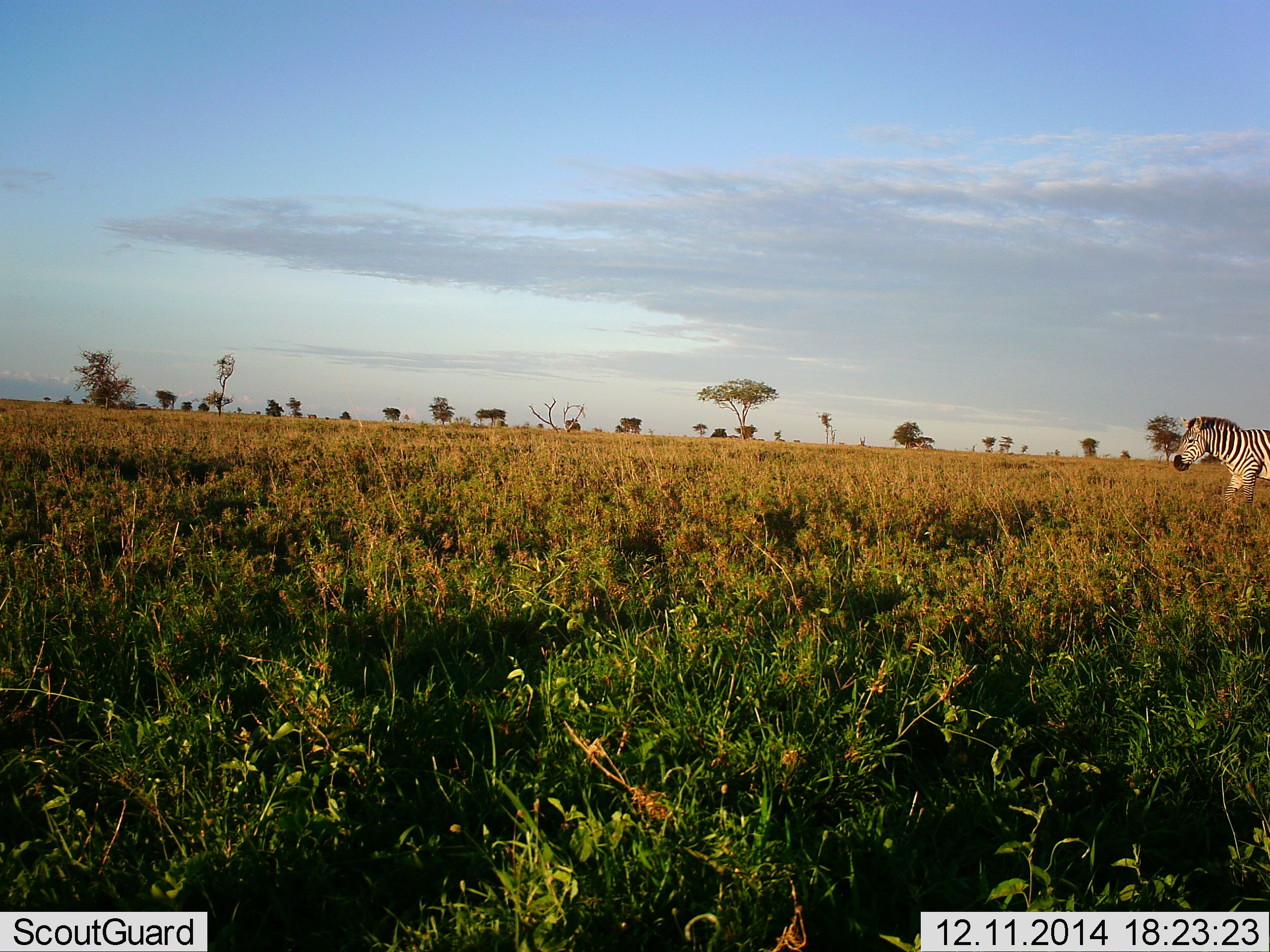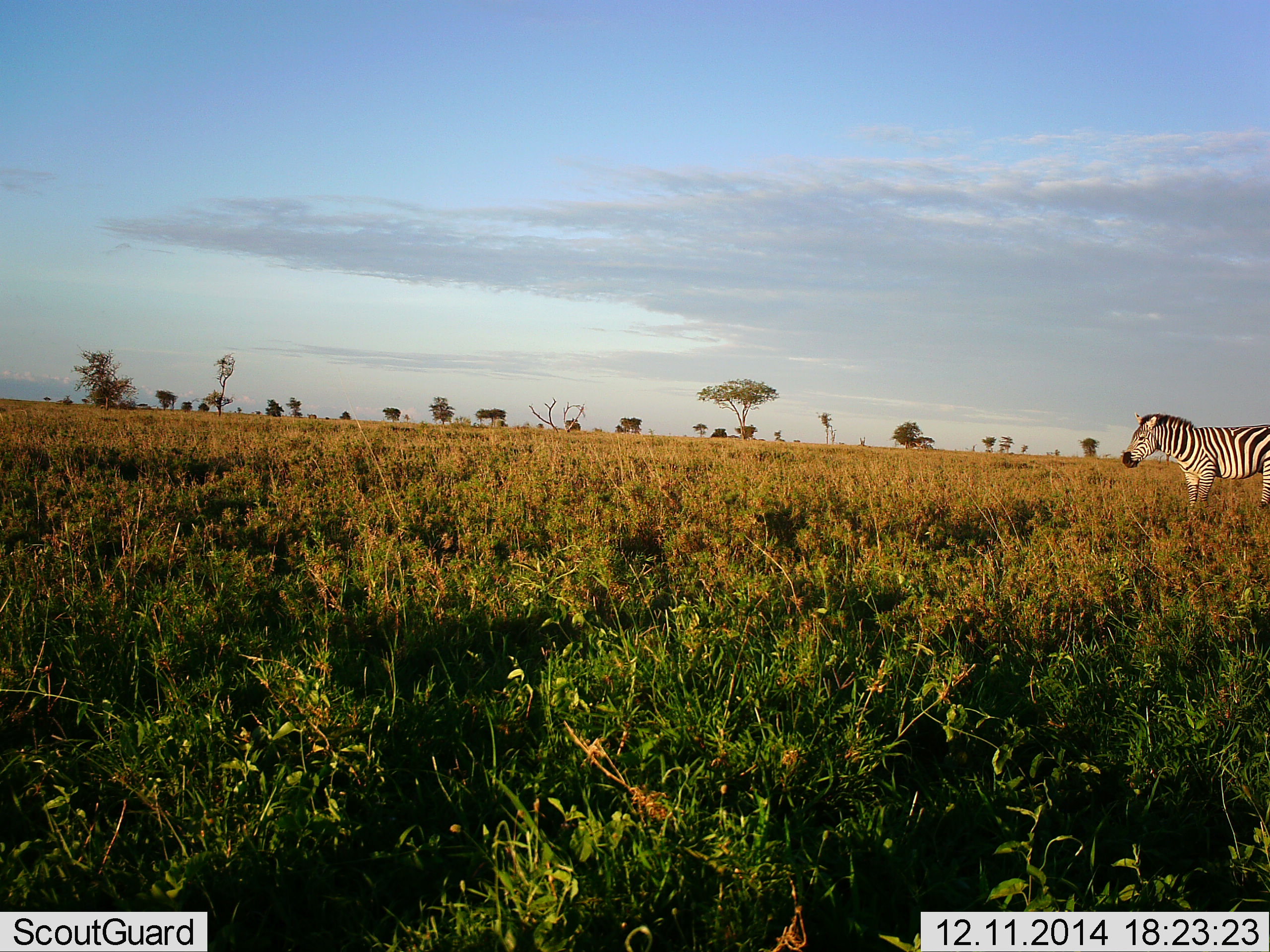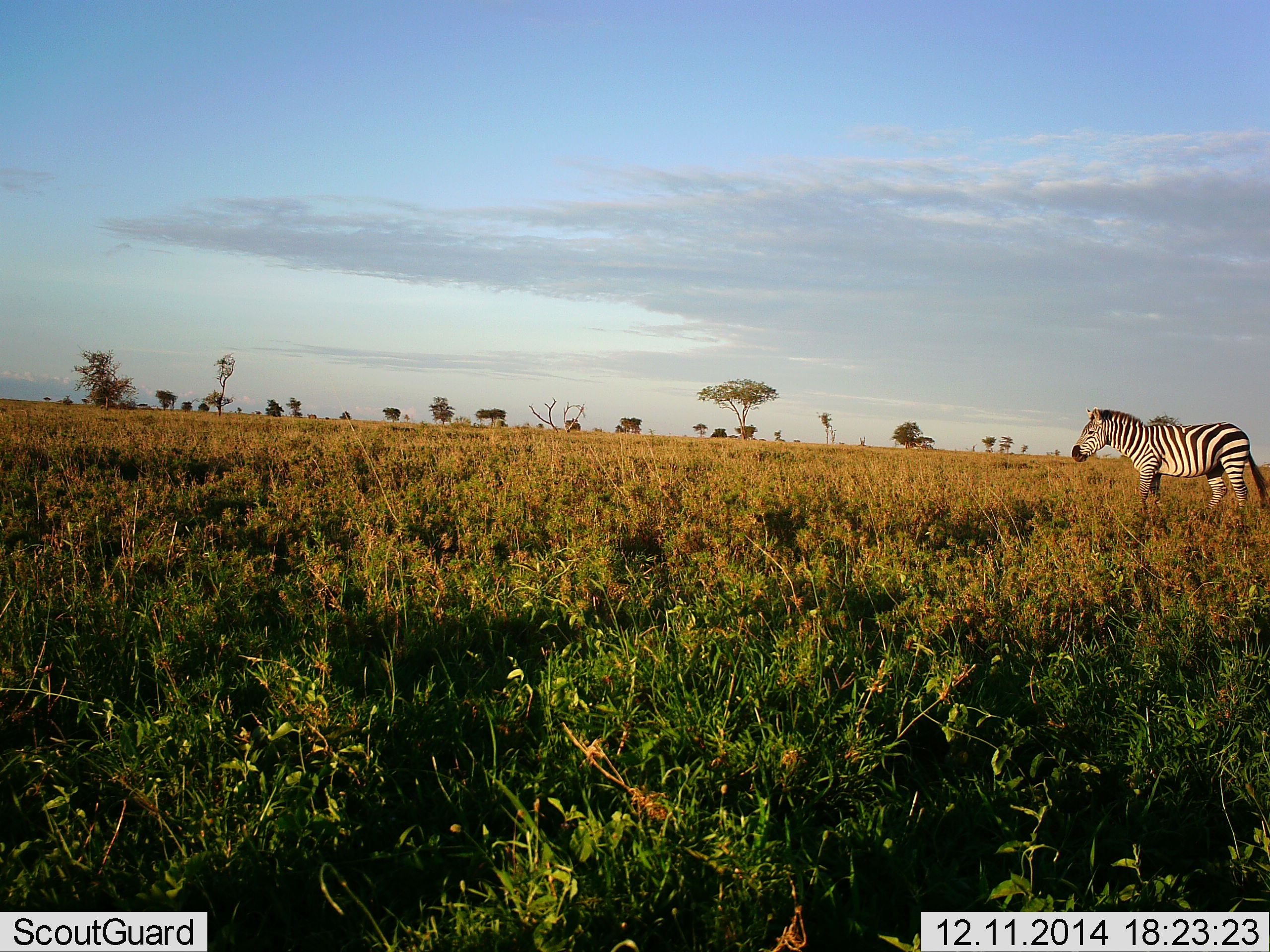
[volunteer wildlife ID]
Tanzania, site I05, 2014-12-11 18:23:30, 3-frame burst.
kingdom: Animalia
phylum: Chordata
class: Mammalia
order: Perissodactyla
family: Equidae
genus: Equus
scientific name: Equus quagga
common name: plains zebra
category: zebra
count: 1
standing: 0%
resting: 0%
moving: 100%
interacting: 0%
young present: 0%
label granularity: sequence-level